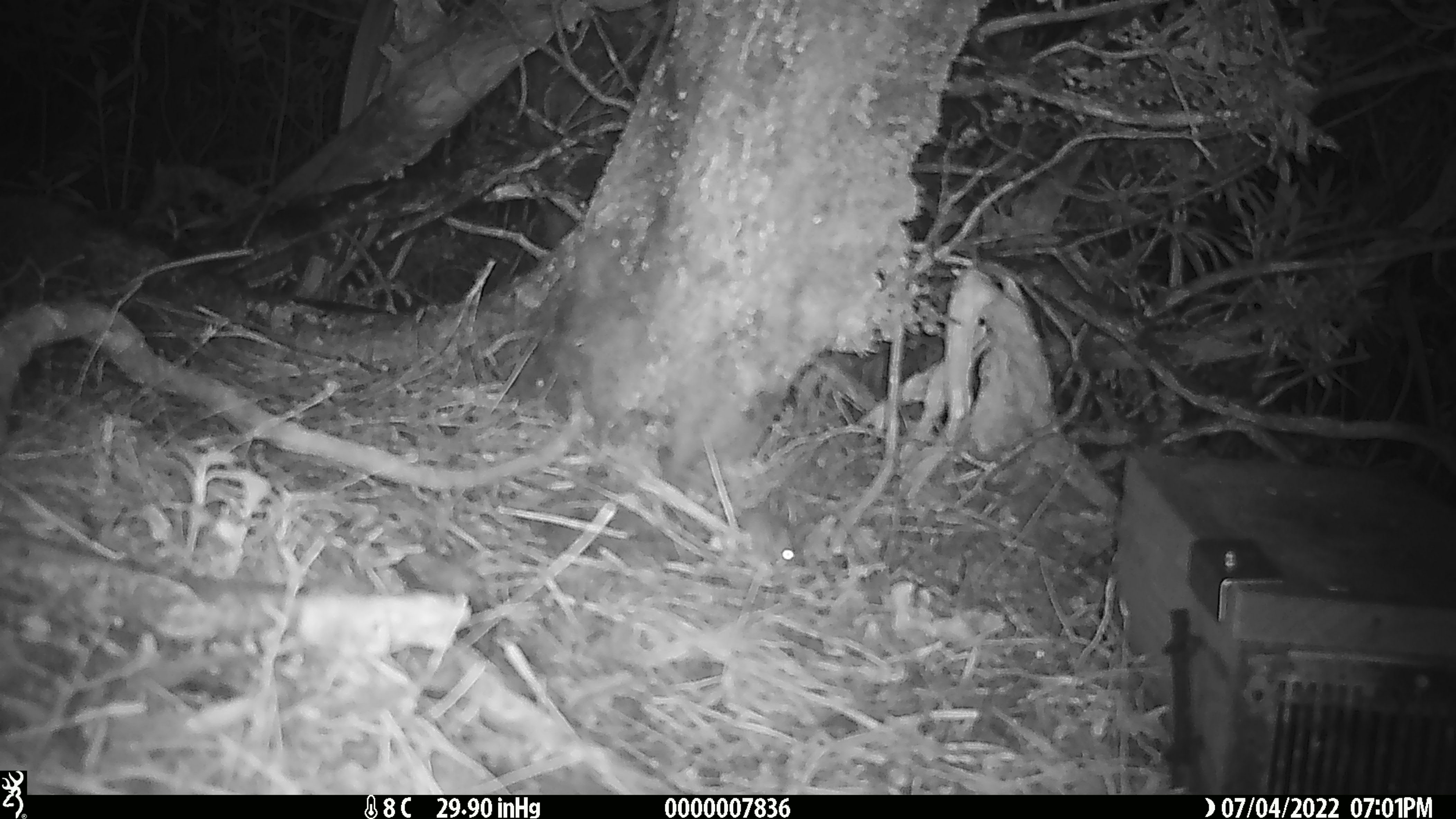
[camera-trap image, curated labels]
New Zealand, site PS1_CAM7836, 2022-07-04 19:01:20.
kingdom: Animalia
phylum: Chordata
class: Mammalia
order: Rodentia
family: Muridae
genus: Mus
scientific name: Mus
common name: mouse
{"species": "mouse (Mus)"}